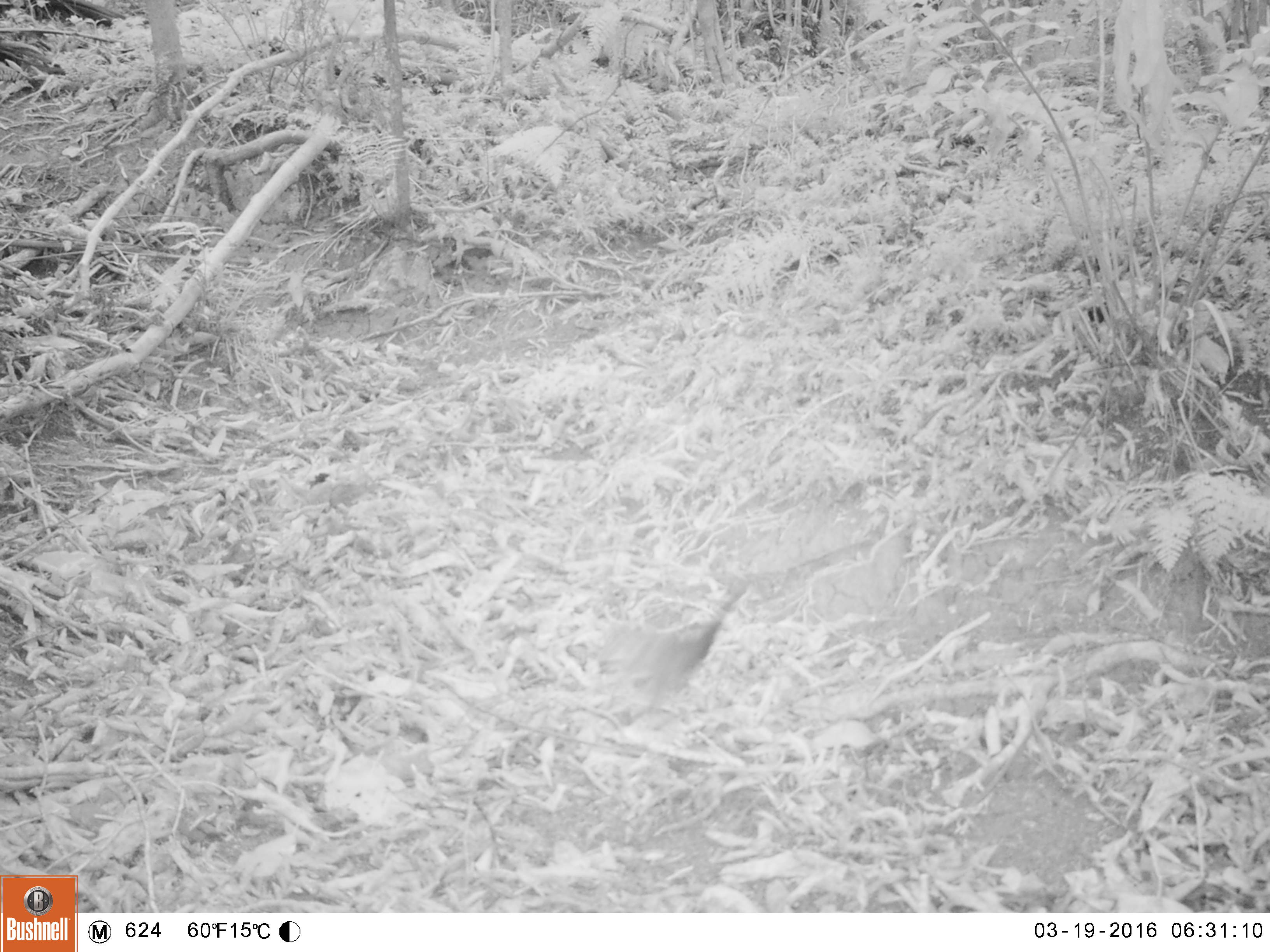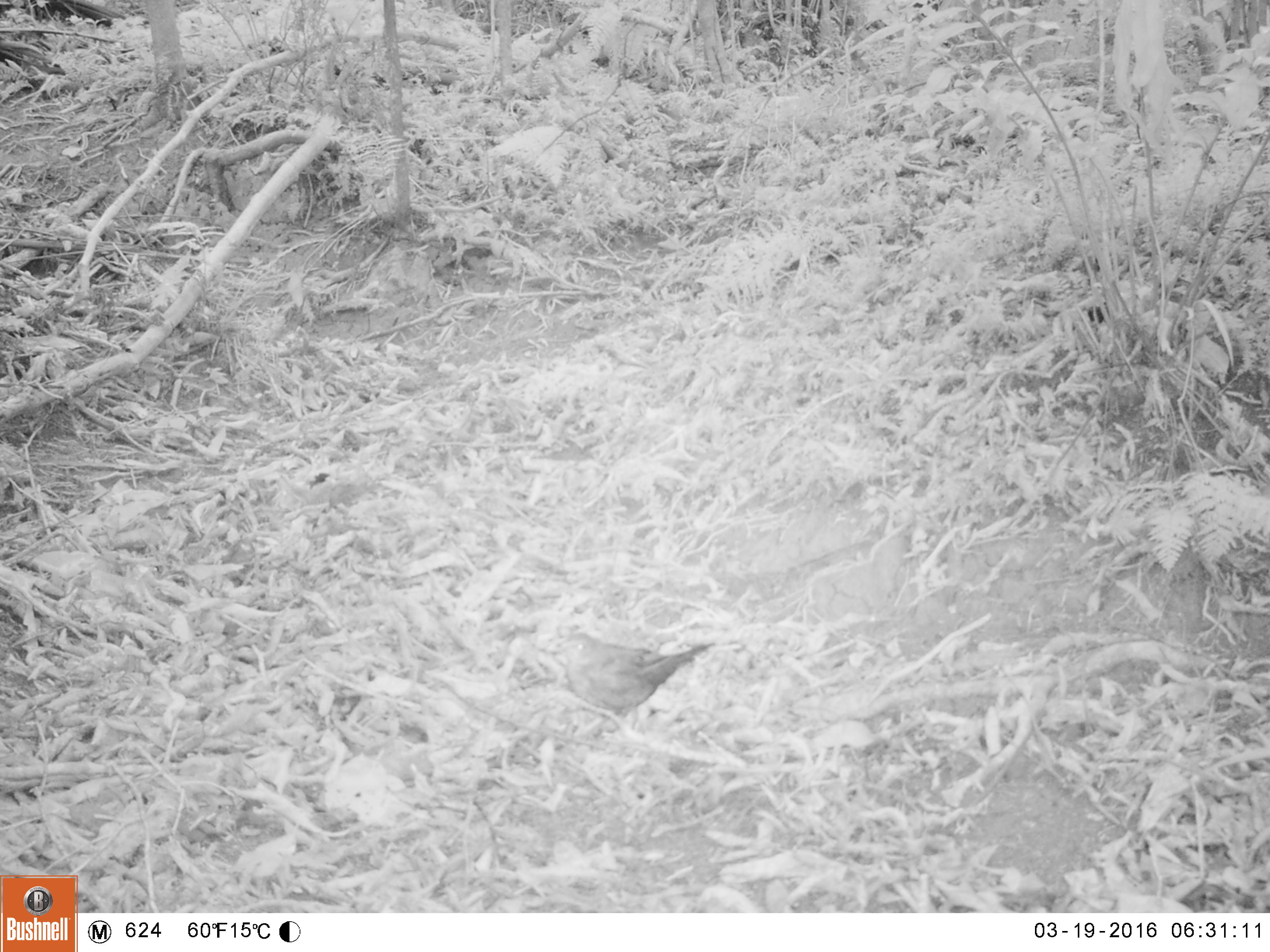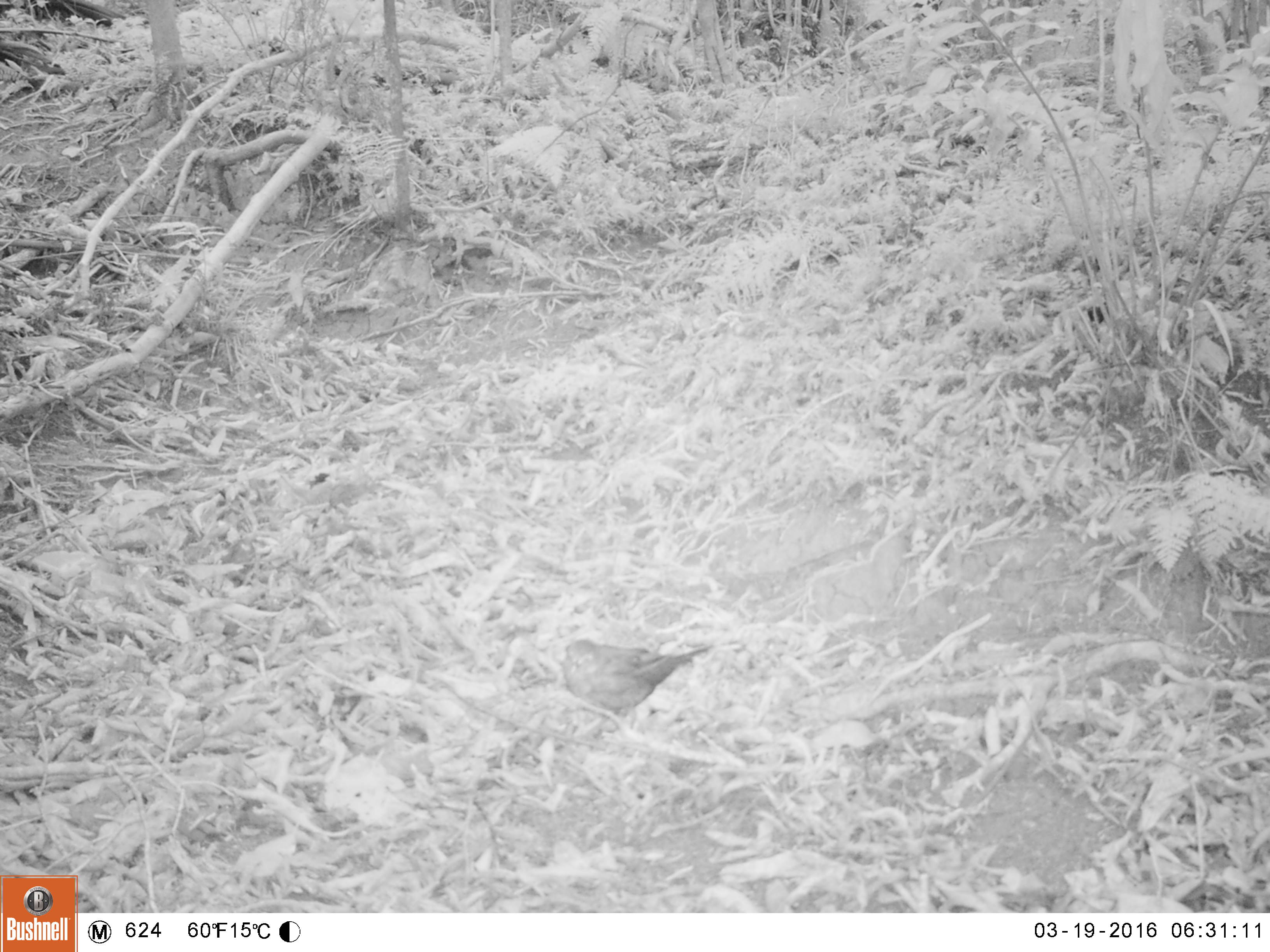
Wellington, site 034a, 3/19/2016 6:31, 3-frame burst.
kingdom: Animalia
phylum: Chordata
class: Aves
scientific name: Aves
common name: bird